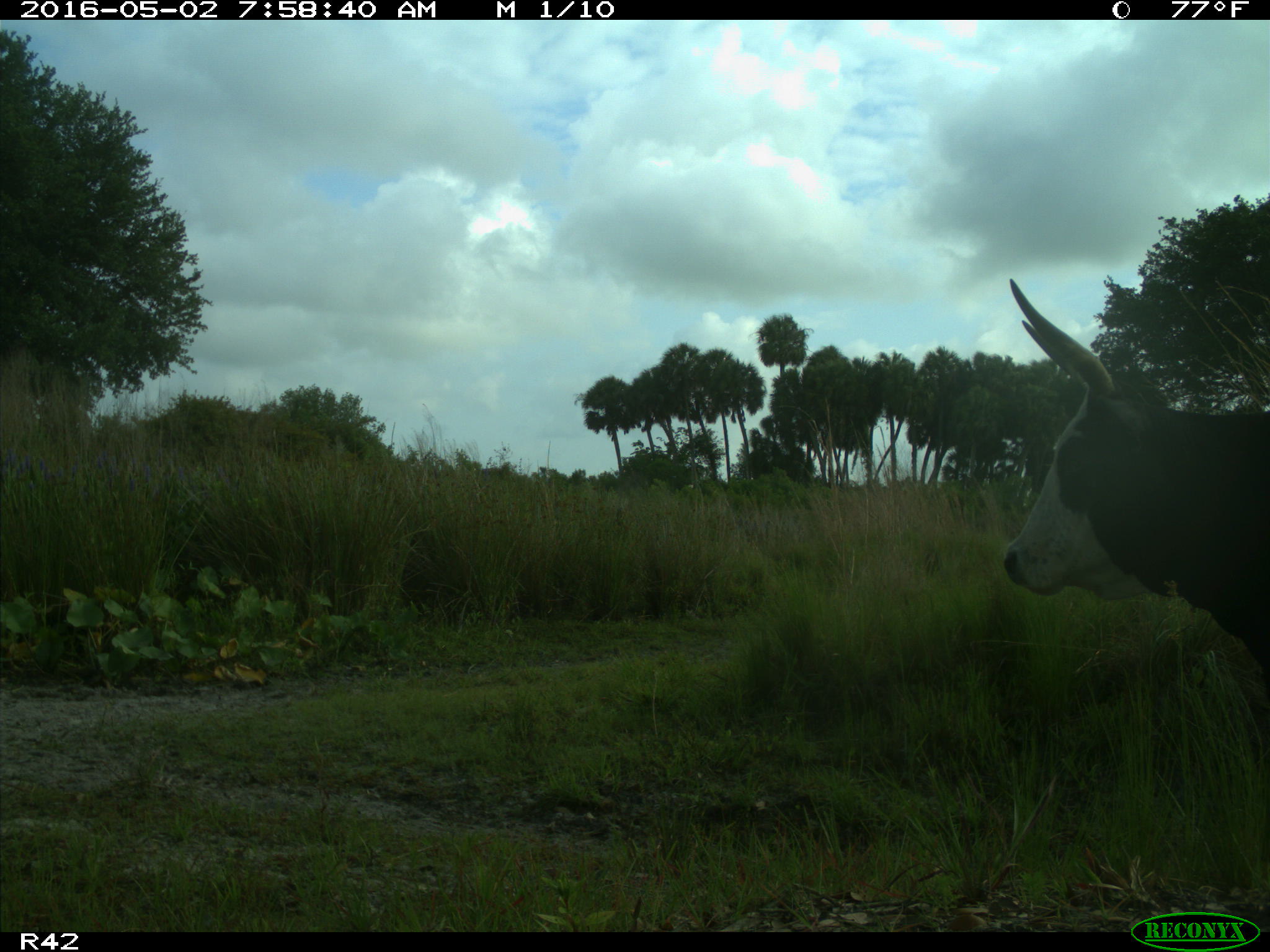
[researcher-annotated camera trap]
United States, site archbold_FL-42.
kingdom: Animalia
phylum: Chordata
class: Mammalia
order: Artiodactyla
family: Bovidae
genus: Bos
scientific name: Bos taurus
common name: domestic cow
Bos taurus (domestic cow).